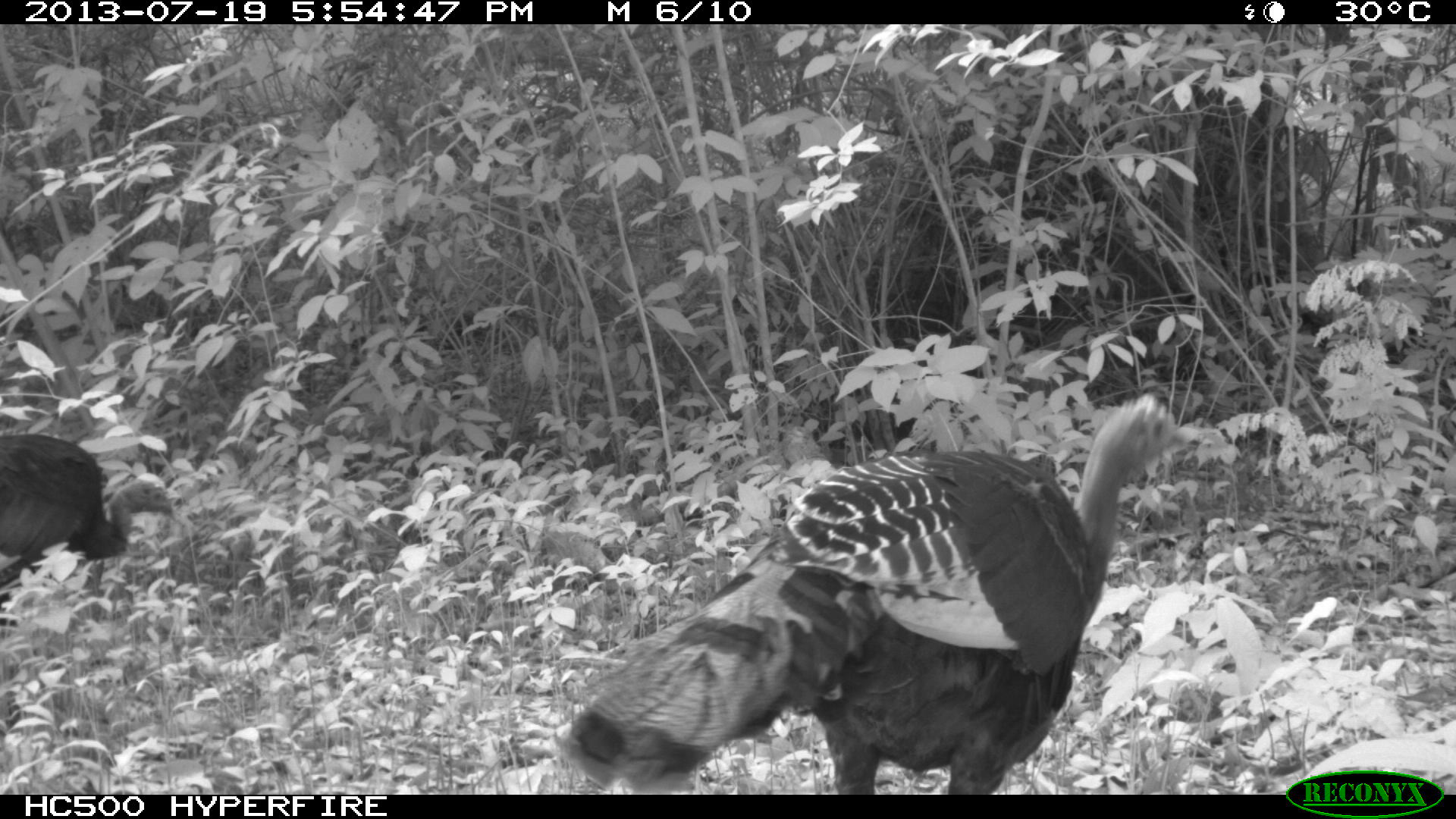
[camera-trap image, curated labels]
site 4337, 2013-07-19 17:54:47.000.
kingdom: Animalia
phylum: Chordata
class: Aves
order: Galliformes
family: Phasianidae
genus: Meleagris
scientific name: Meleagris ocellata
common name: ocellated turkey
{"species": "Meleagris ocellata (ocellated turkey)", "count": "2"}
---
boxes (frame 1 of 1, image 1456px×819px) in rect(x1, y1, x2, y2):
meleagris ocellata: rect(563, 394, 1188, 793); rect(0, 432, 189, 625)